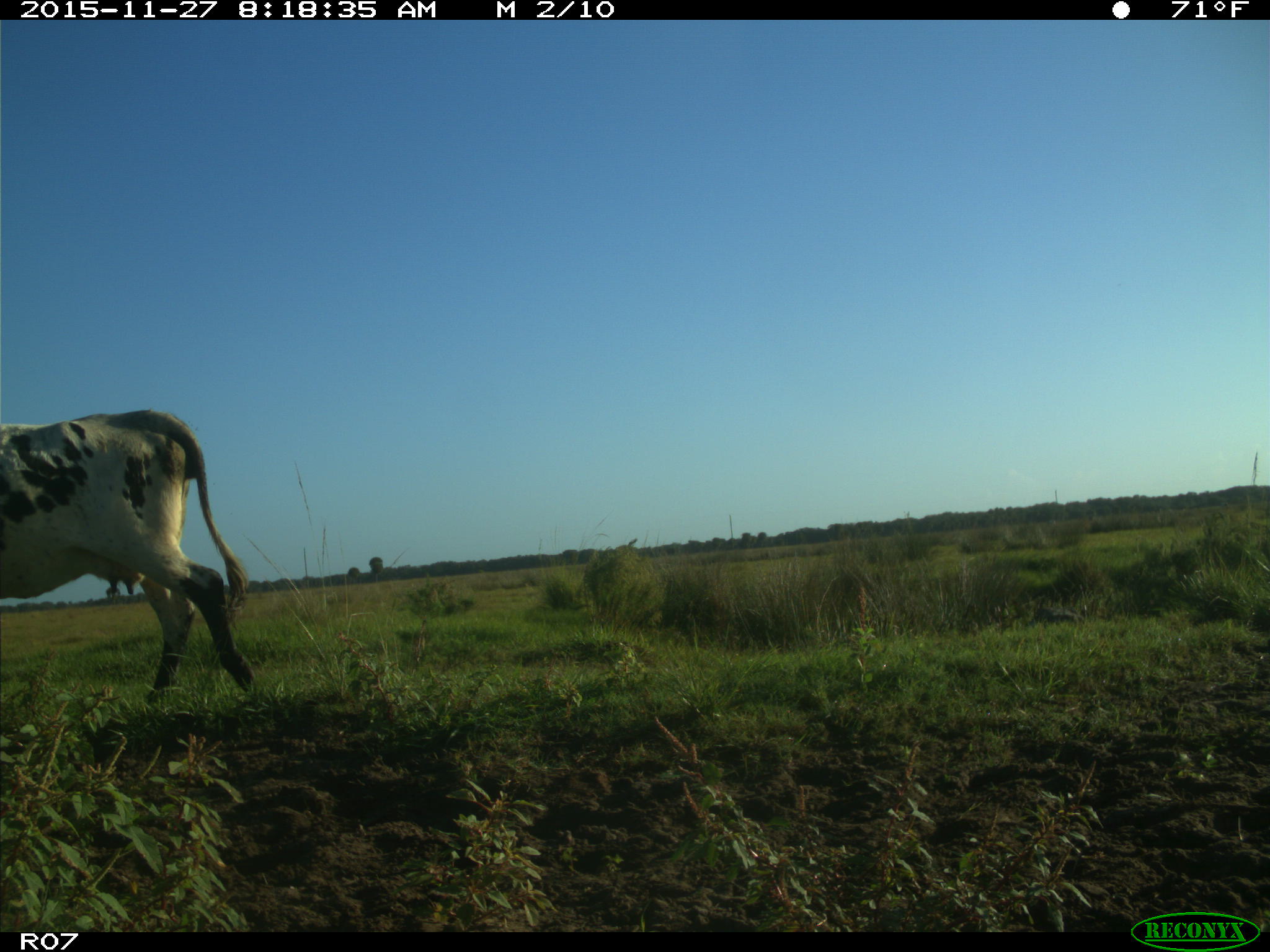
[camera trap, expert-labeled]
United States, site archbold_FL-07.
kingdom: Animalia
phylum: Chordata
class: Mammalia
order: Artiodactyla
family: Bovidae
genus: Bos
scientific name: Bos taurus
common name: domestic cow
Bos taurus (domestic cow).